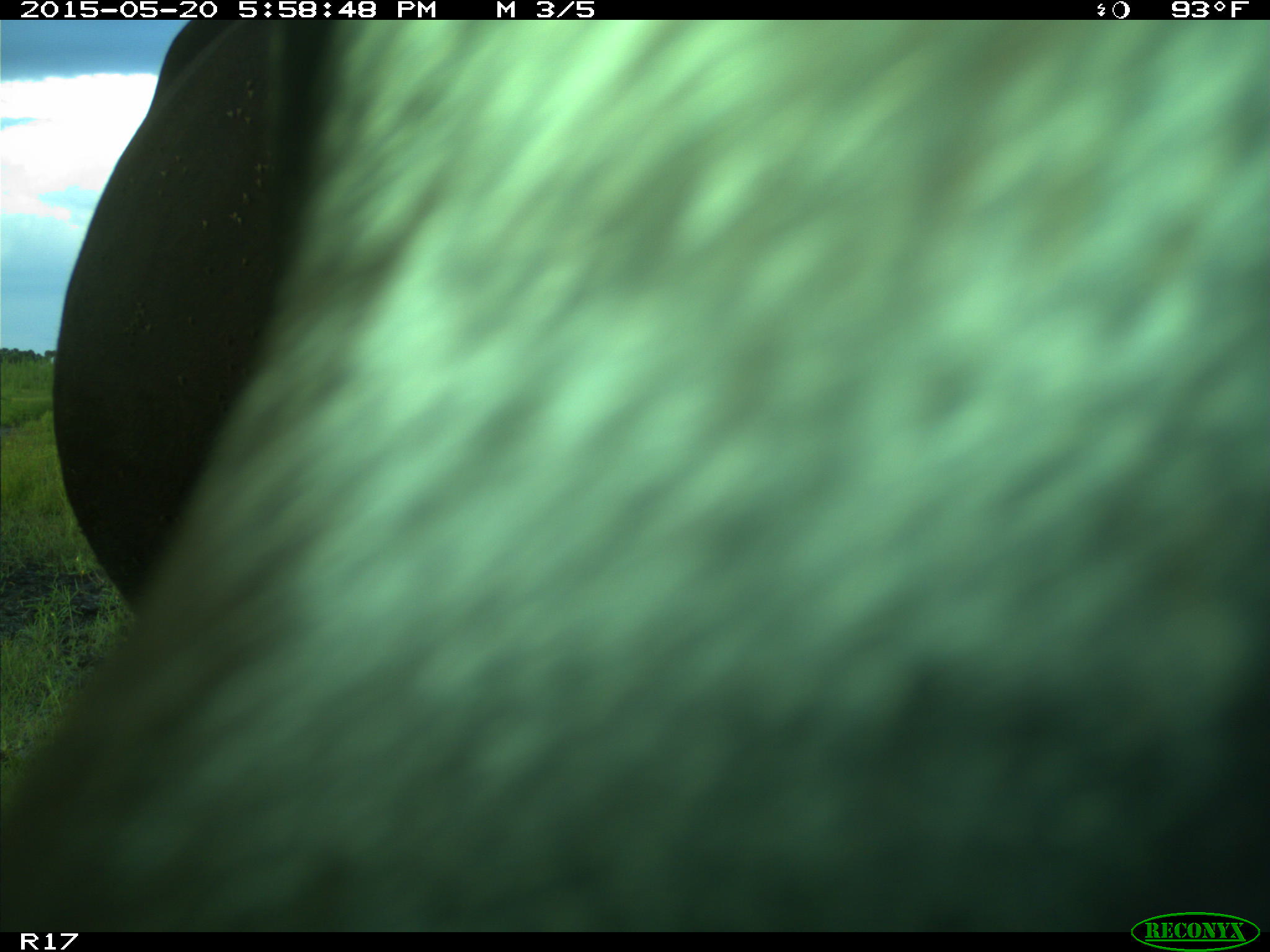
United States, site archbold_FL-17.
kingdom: Animalia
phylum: Chordata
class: Mammalia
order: Artiodactyla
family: Bovidae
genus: Bos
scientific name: Bos taurus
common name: domestic cow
Bos taurus (domestic cow).